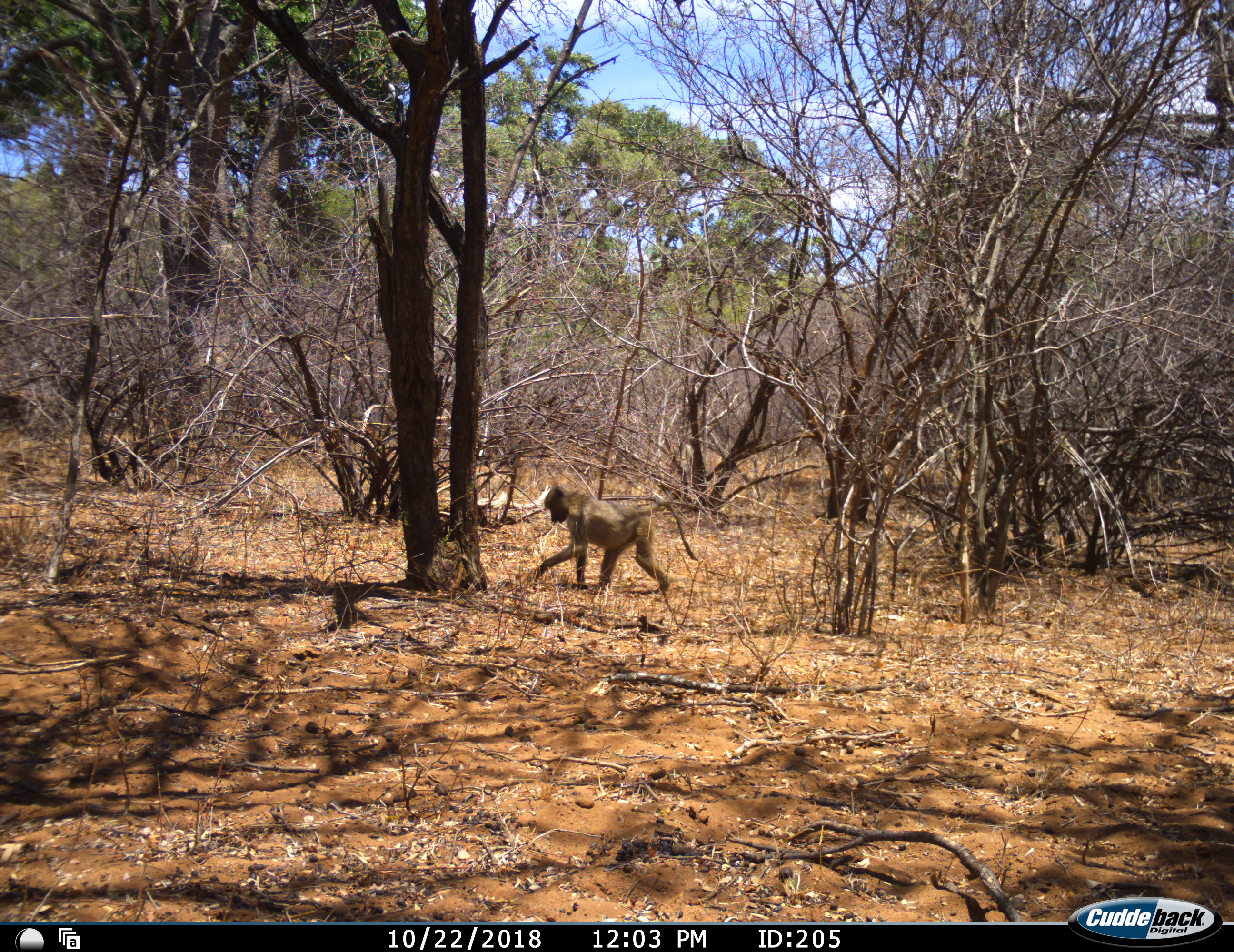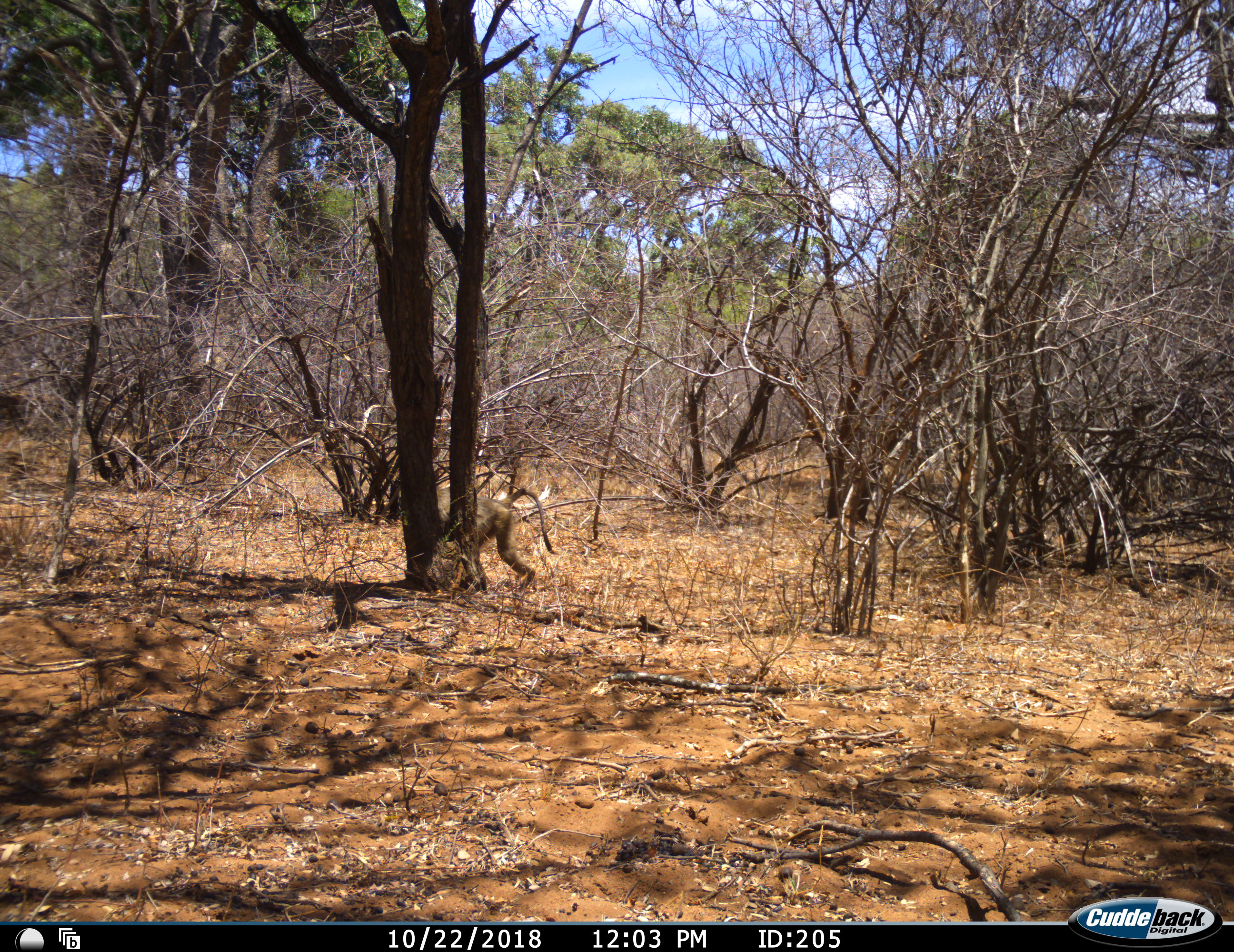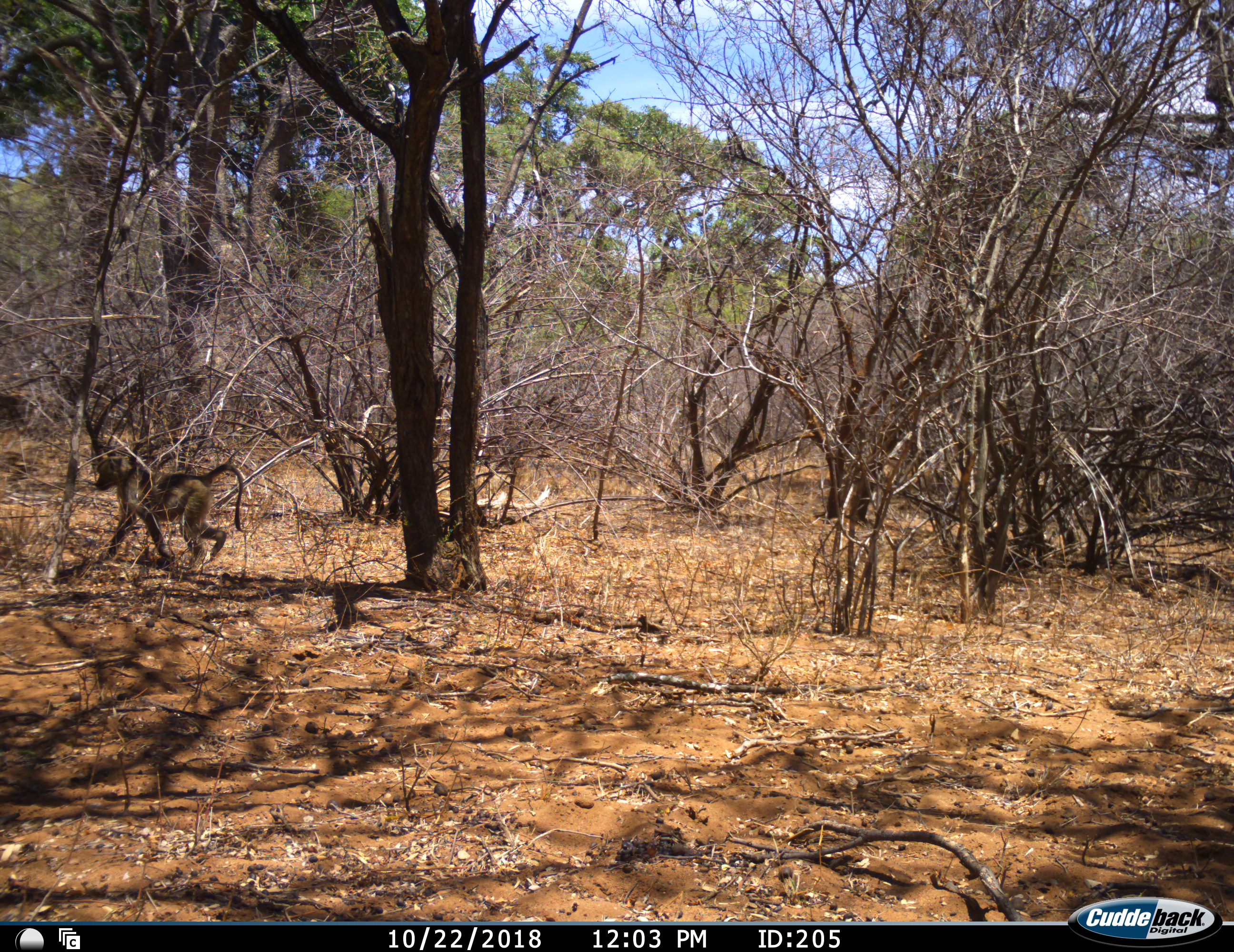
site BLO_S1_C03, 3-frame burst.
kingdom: Animalia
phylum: Chordata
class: Mammalia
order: Primates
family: Cercopithecidae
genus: Papio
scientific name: Papio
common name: baboon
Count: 1.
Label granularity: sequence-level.